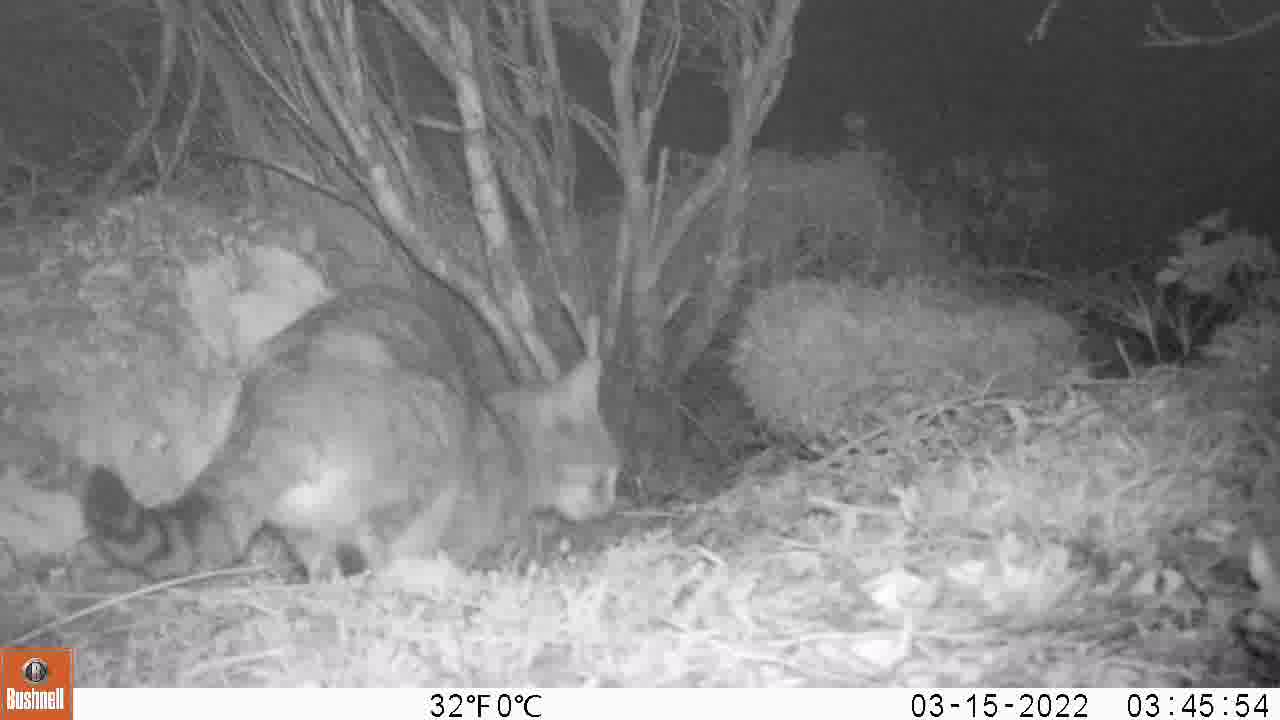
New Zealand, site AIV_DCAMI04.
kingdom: Animalia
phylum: Chordata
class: Mammalia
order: Carnivora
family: Felidae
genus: Felis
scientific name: Felis catus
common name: domestic cat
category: cat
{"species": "cat (domestic cat) (Felis catus)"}